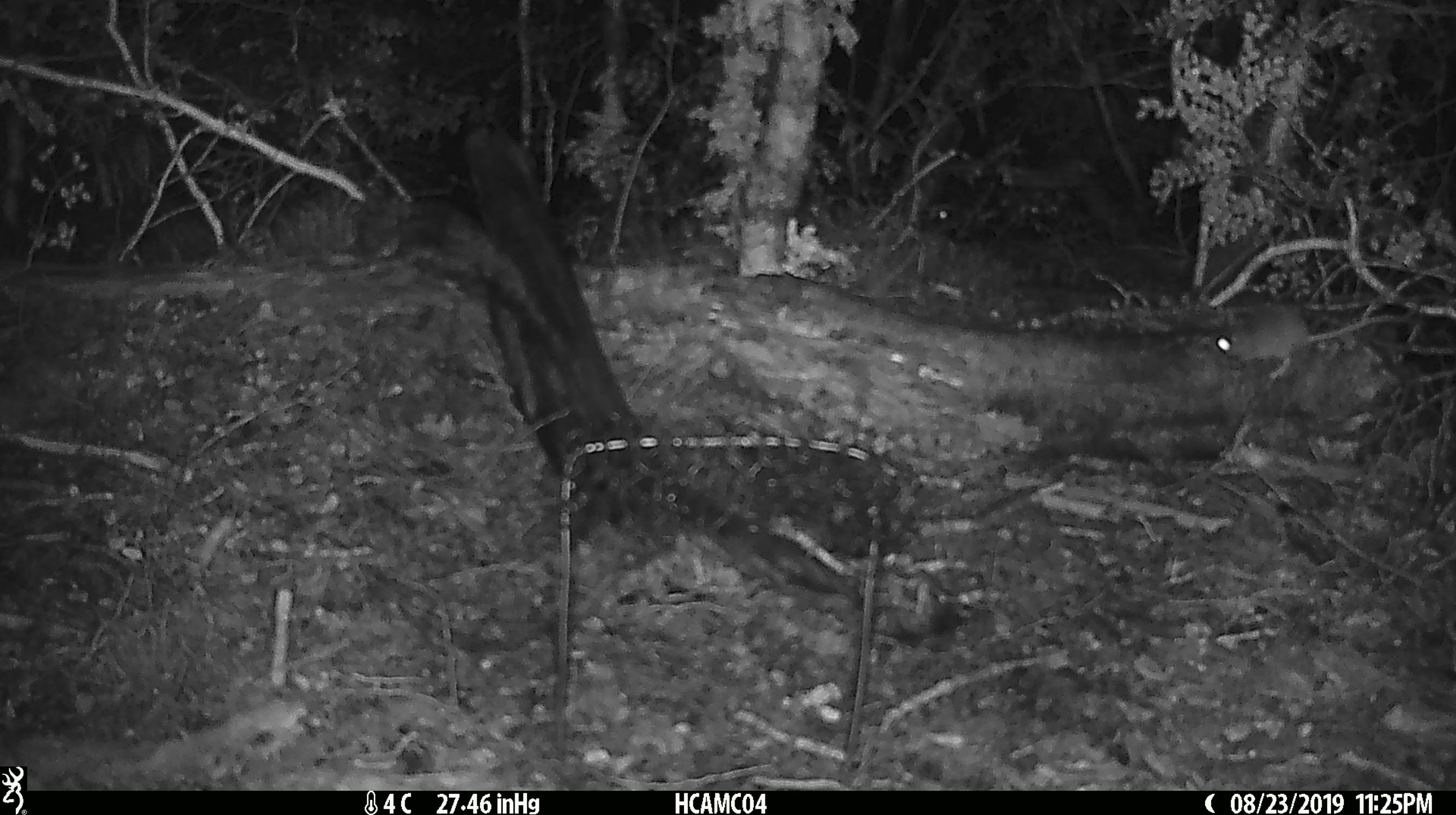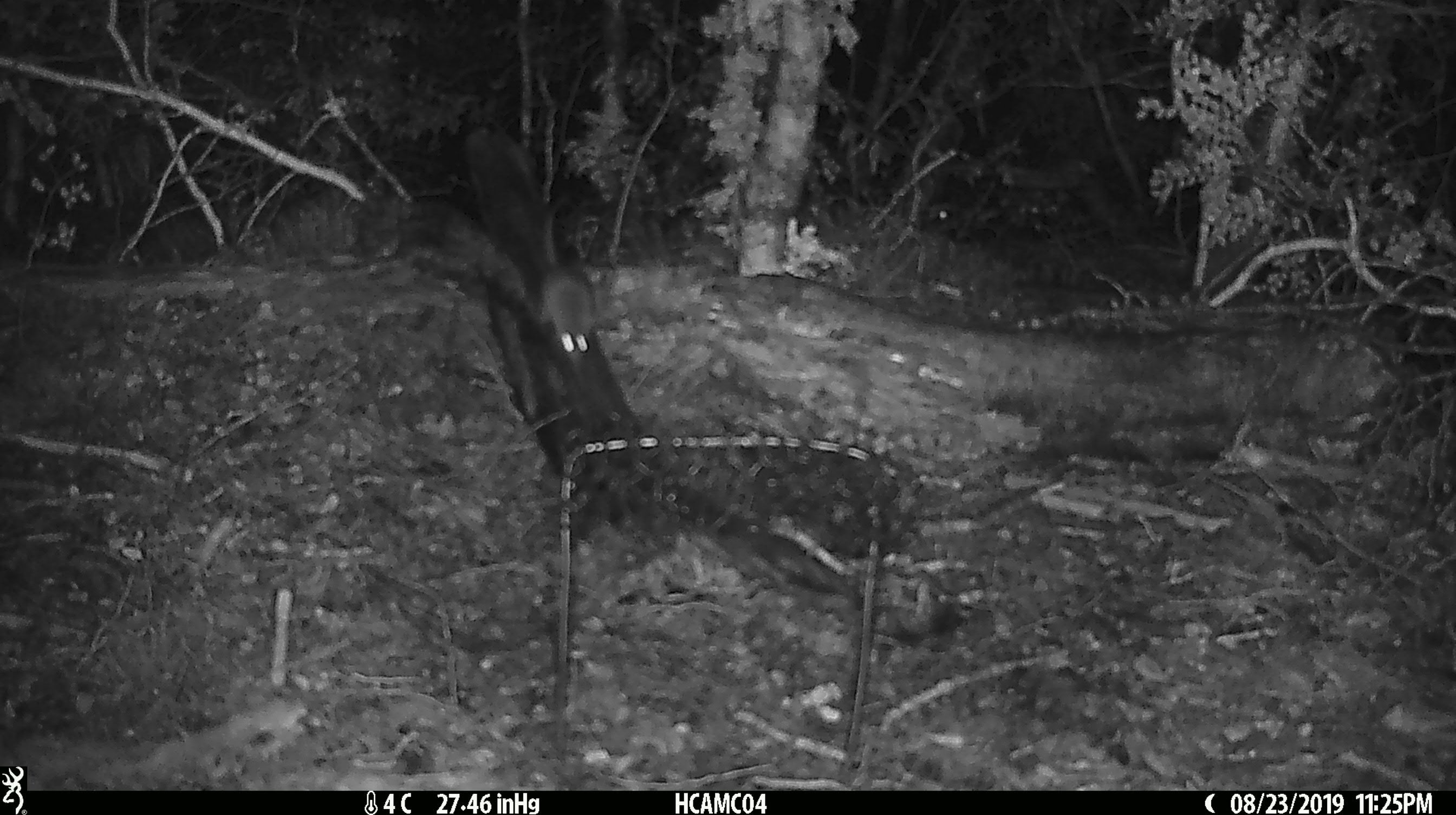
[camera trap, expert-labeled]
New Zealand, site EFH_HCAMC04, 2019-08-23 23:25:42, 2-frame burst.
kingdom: Animalia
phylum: Chordata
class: Mammalia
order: Rodentia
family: Muridae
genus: Mus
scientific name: Mus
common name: mouse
Mouse (Mus).